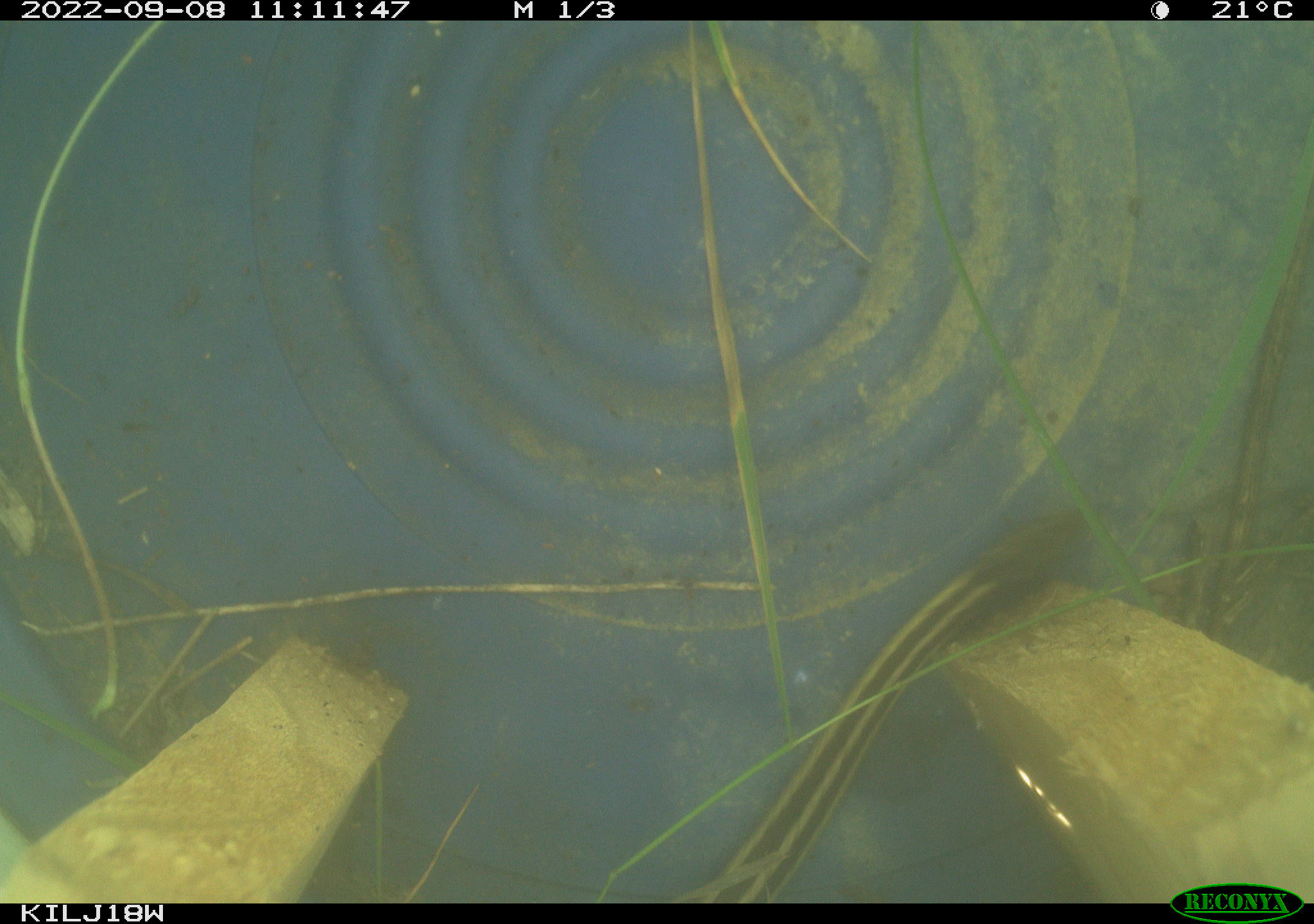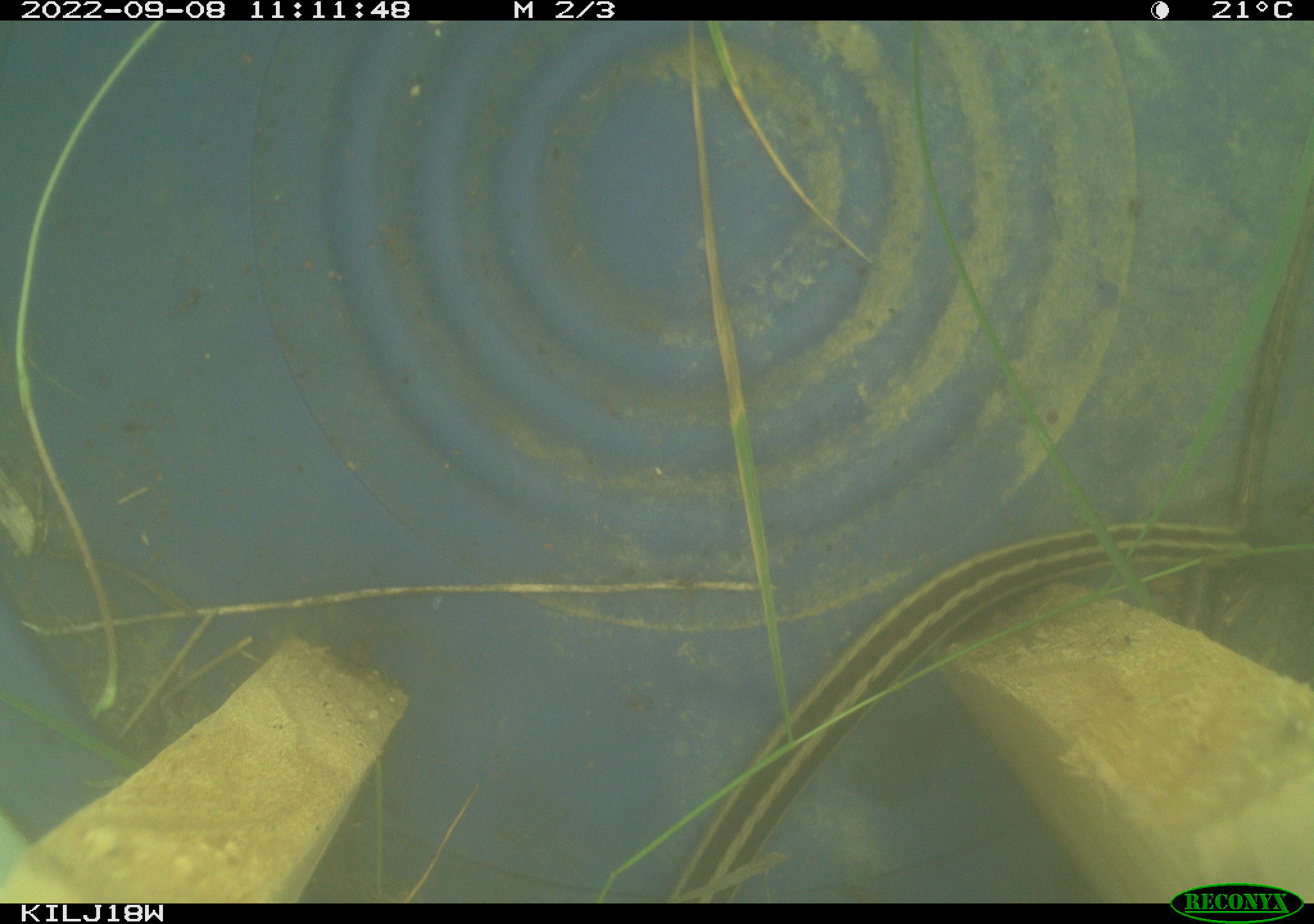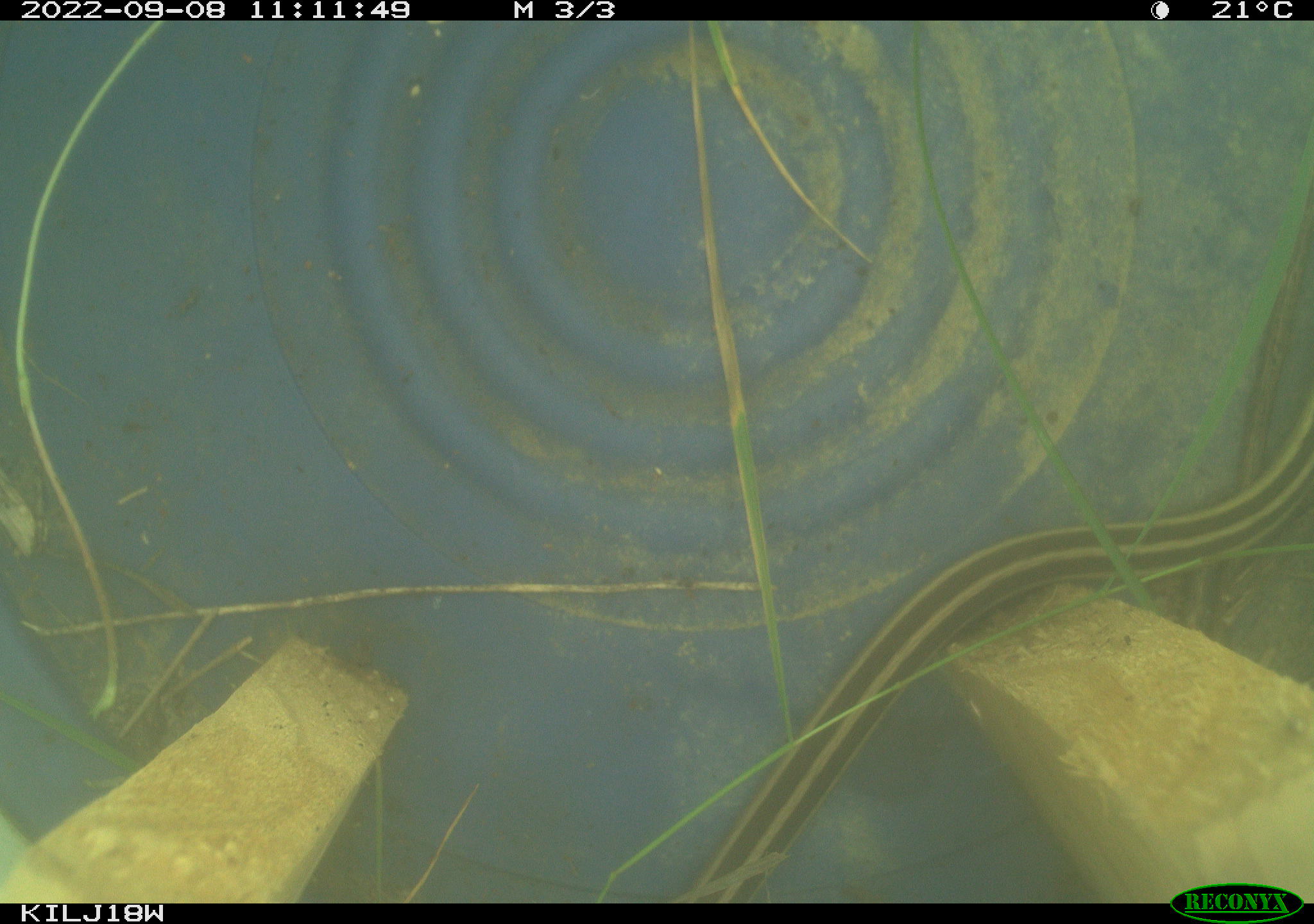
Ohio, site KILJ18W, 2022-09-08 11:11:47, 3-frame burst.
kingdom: Animalia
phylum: Chordata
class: Reptilia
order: Squamata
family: Colubridae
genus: Thamnophis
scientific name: Thamnophis sirtalis sirtalis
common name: eastern gartersnake